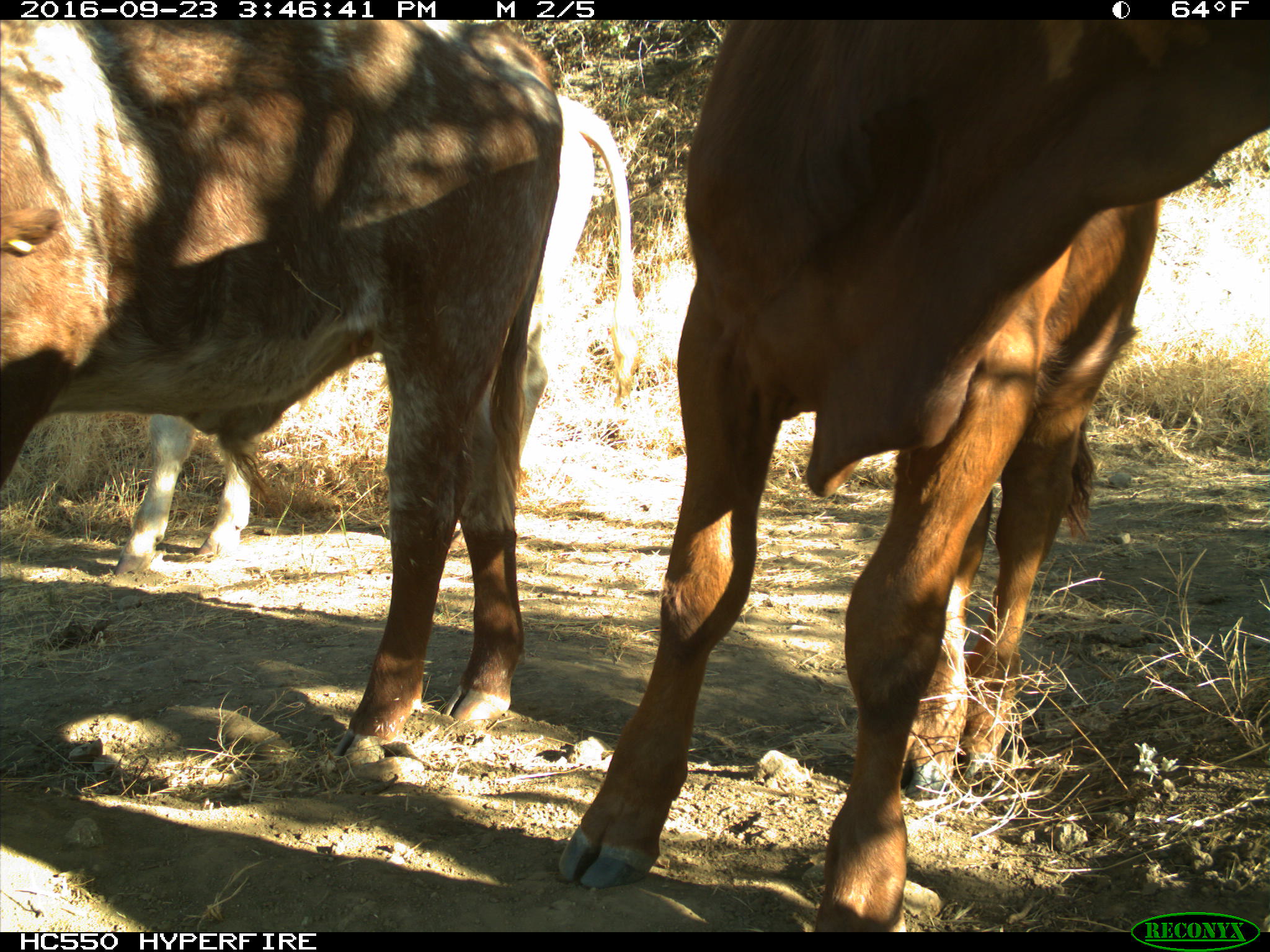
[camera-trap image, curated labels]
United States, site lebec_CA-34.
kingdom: Animalia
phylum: Chordata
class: Mammalia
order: Artiodactyla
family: Bovidae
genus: Bos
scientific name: Bos taurus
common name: domestic cow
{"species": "Bos taurus (domestic cow)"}